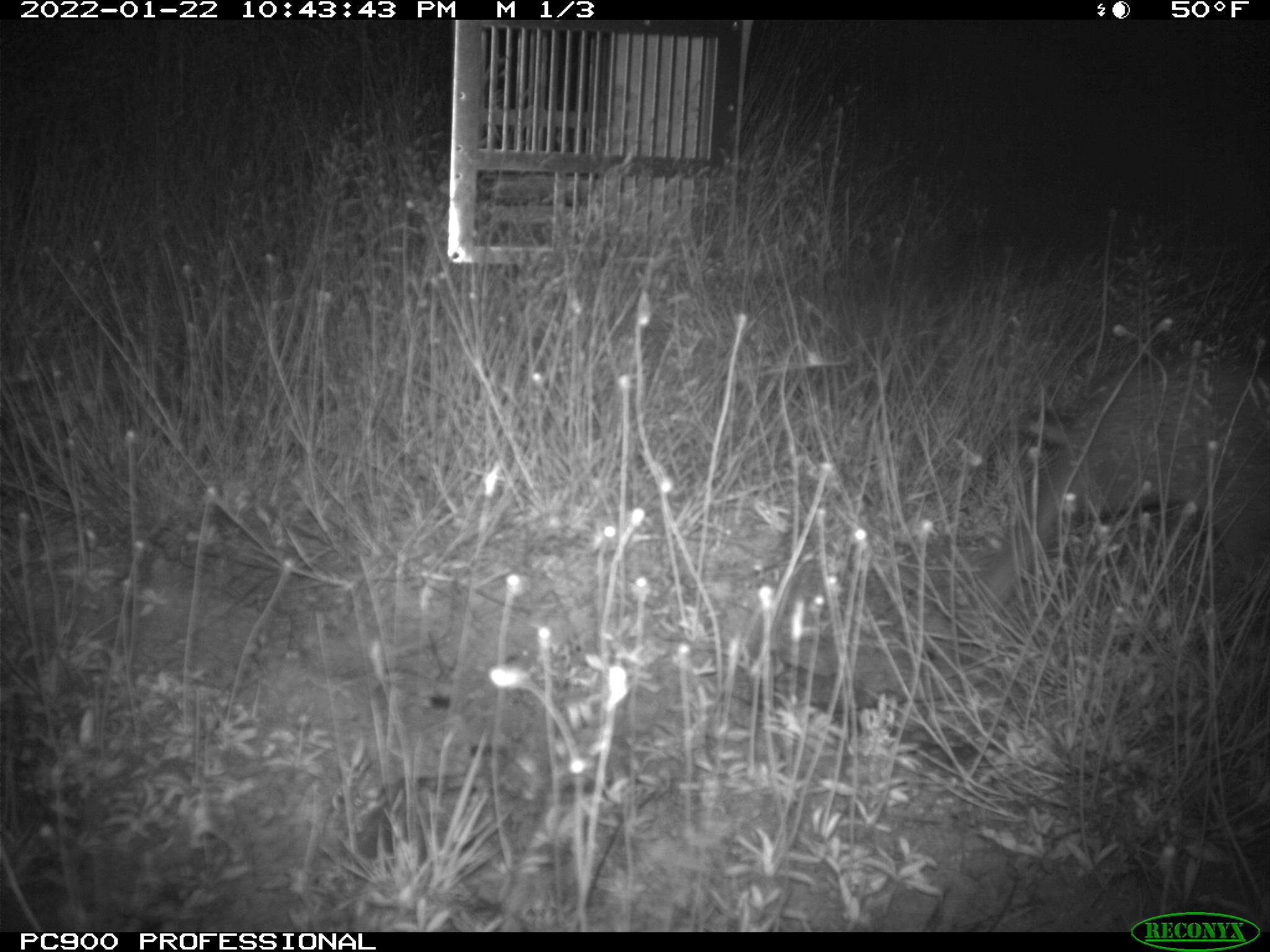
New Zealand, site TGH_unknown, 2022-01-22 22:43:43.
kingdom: Animalia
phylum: Chordata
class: Mammalia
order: Lagomorpha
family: Leporidae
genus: Oryctolagus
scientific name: Oryctolagus cuniculus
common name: european rabbit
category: rabbit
Rabbit (european rabbit) (Oryctolagus cuniculus).